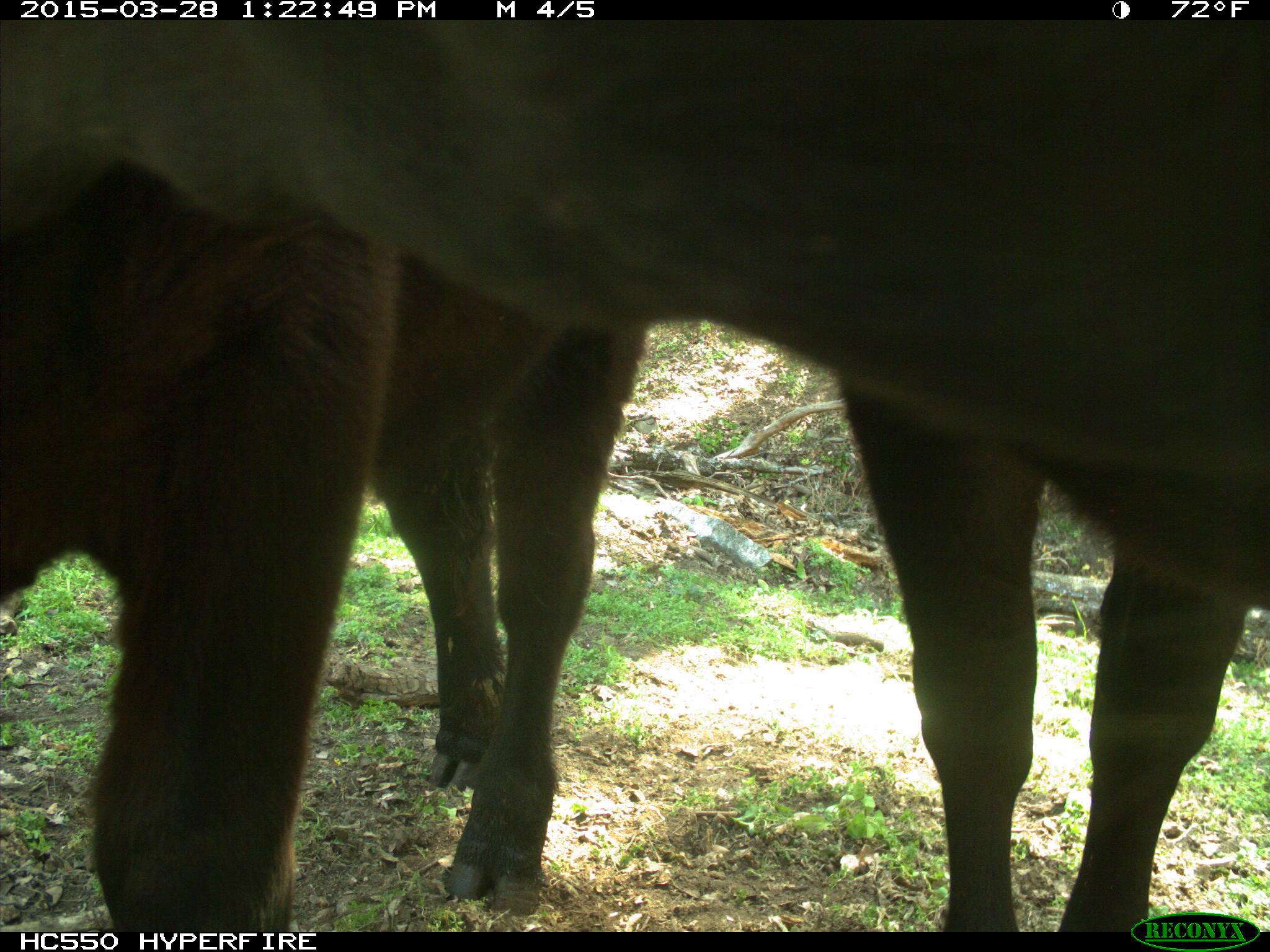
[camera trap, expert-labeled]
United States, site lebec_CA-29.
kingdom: Animalia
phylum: Chordata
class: Mammalia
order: Artiodactyla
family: Bovidae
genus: Bos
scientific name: Bos taurus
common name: domestic cow